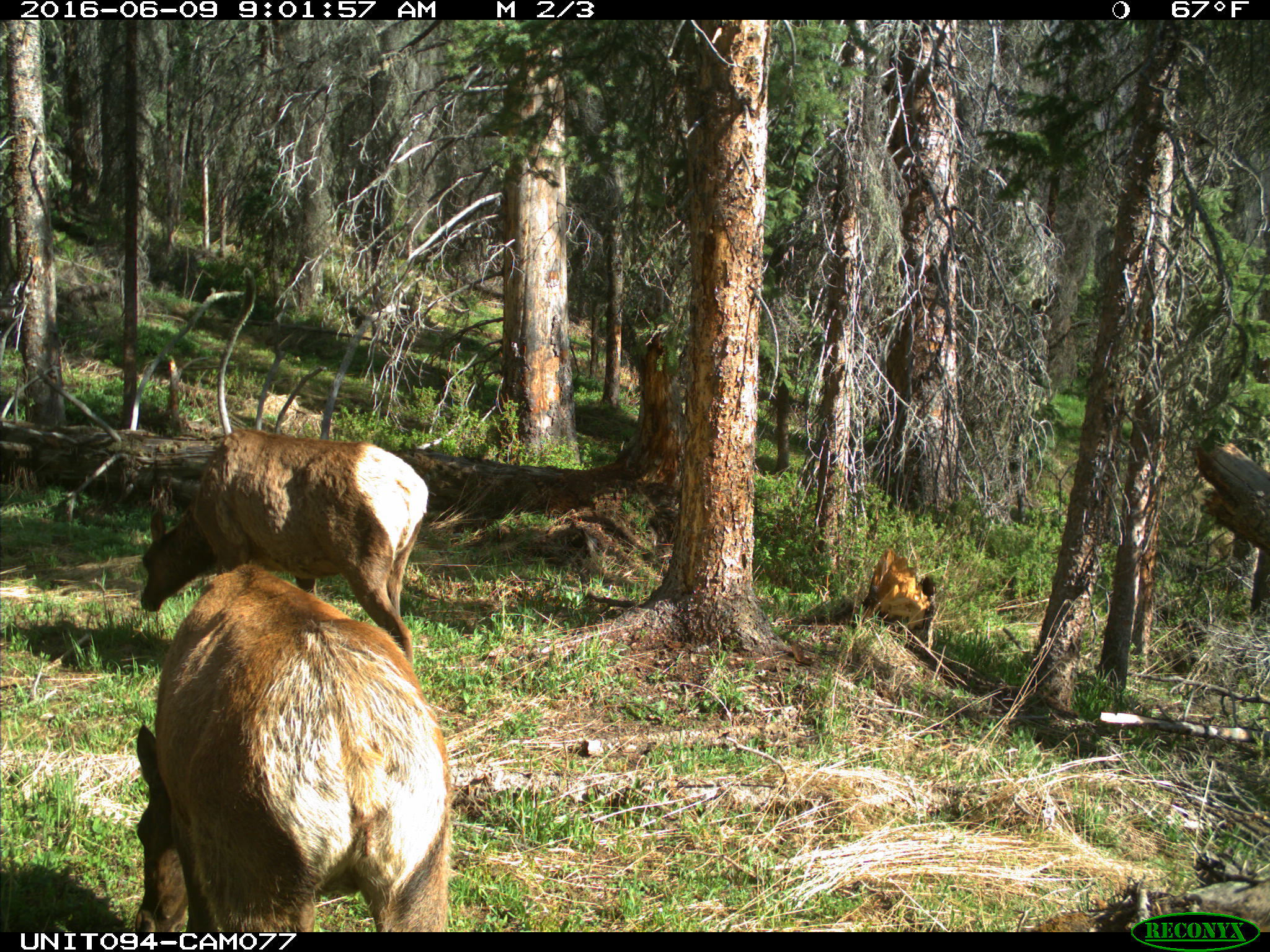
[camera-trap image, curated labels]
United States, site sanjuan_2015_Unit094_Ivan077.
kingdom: Animalia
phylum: Chordata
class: Mammalia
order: Artiodactyla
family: Cervidae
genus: Cervus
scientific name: Cervus elaphus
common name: red deer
Cervus elaphus (red deer).